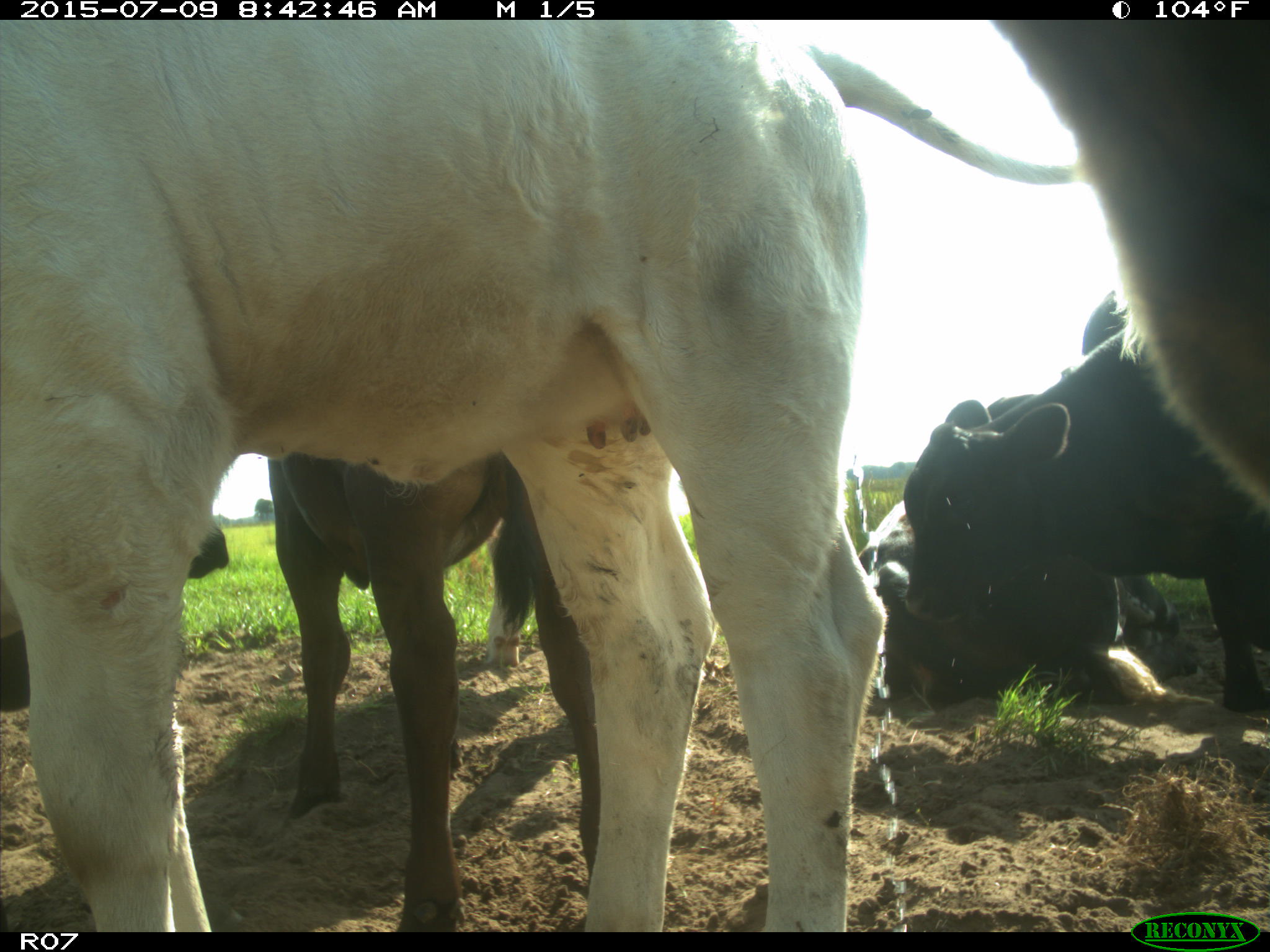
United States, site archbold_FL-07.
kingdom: Animalia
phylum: Chordata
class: Mammalia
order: Artiodactyla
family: Bovidae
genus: Bos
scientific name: Bos taurus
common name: domestic cow